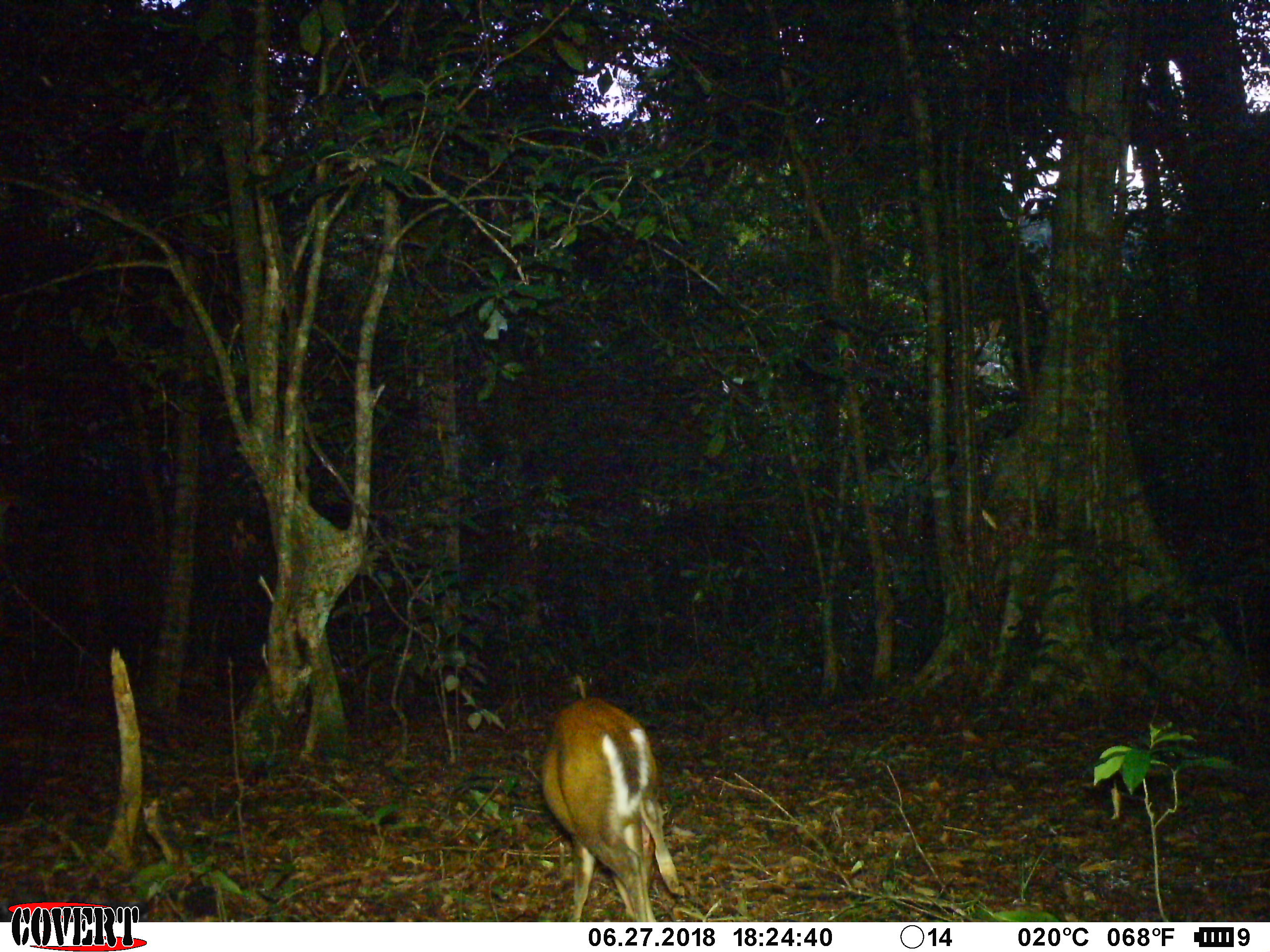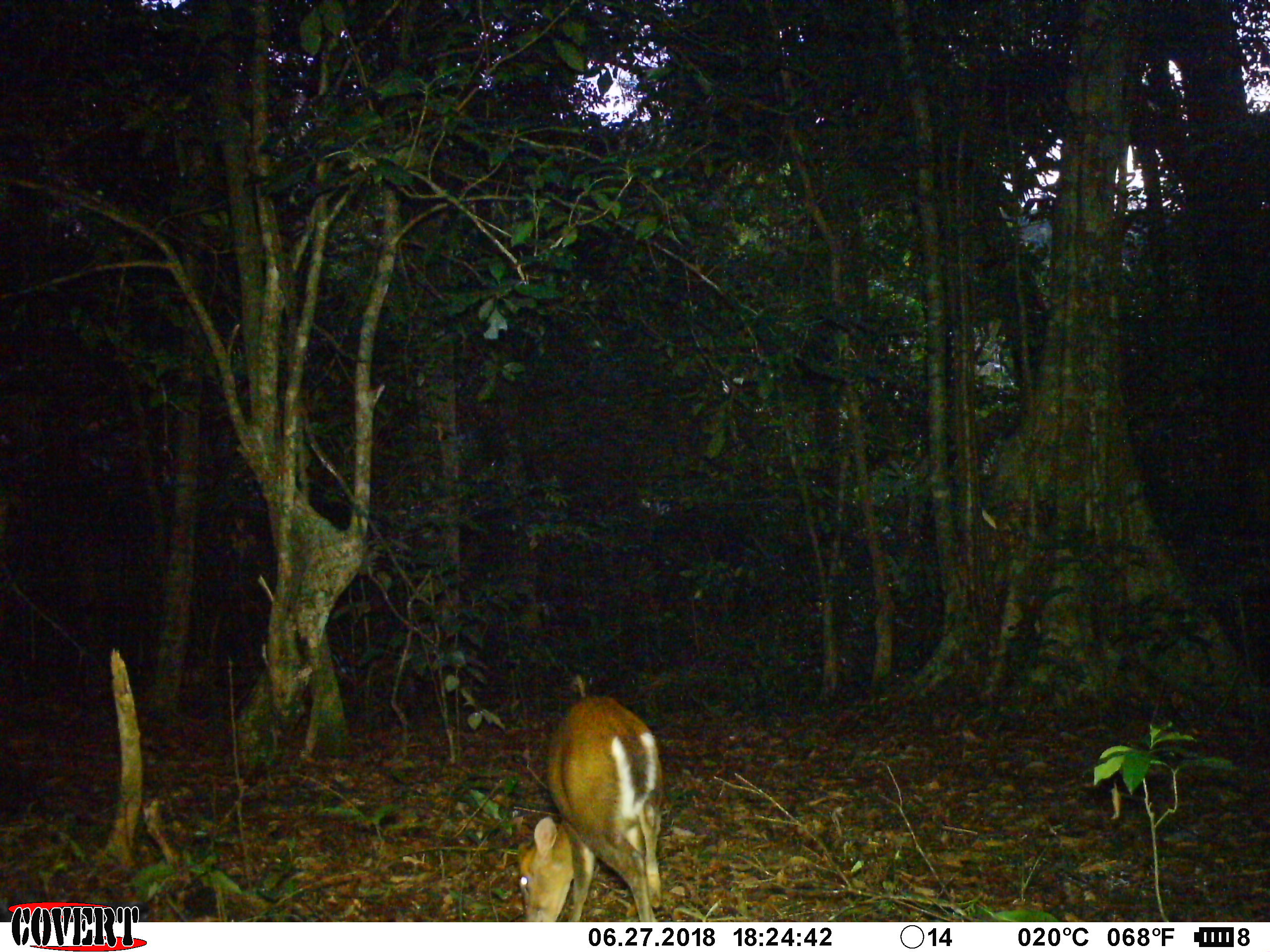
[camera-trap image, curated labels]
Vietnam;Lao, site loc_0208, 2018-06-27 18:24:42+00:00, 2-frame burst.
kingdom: Animalia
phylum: Chordata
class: Mammalia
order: Artiodactyla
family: Cervidae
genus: Muntiacus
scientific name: Muntiacus rooseveltorum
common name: roosevelt's muntjac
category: roosevelts muntjac group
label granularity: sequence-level